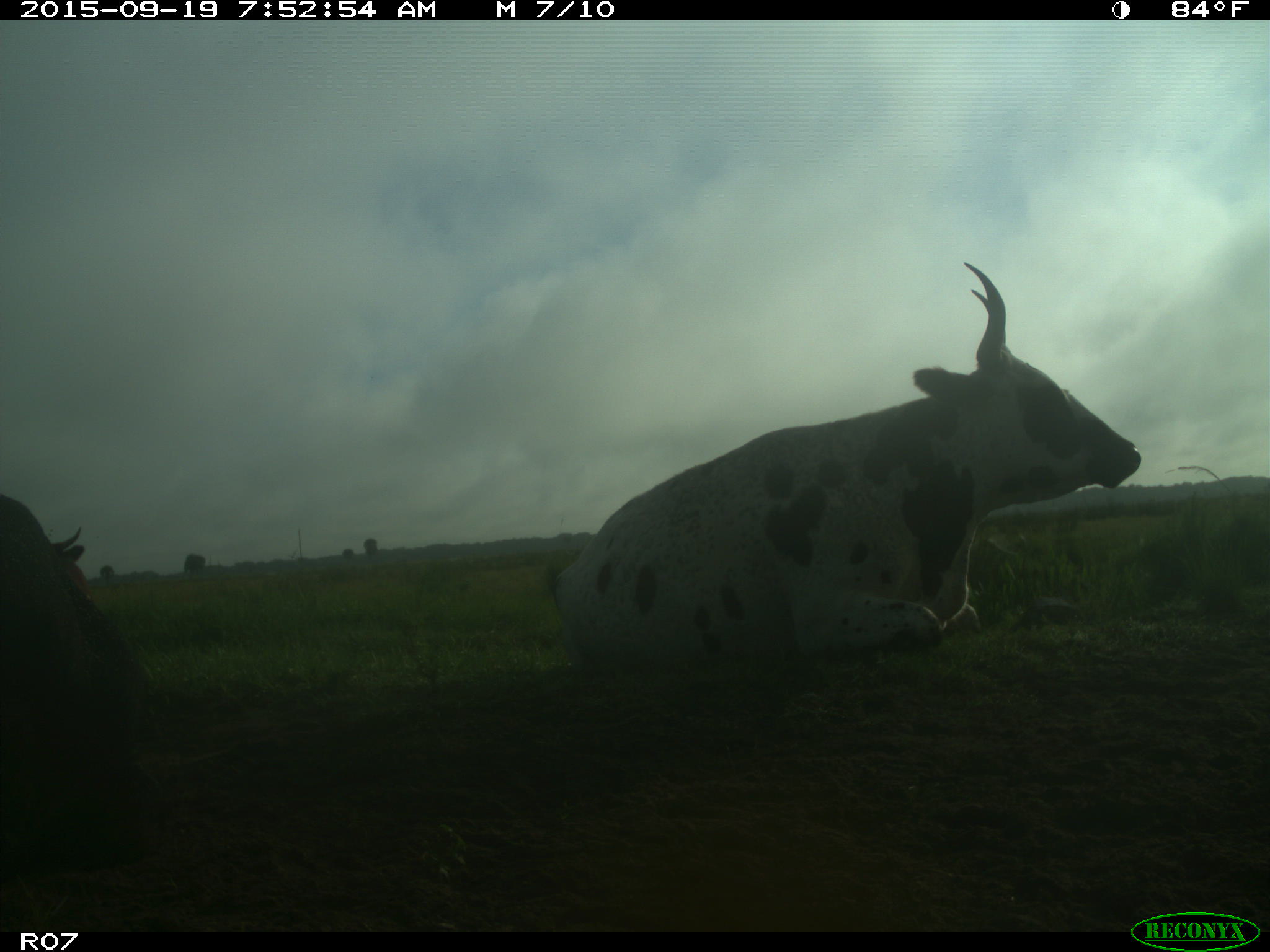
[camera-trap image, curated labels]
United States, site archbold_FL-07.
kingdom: Animalia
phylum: Chordata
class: Mammalia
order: Artiodactyla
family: Bovidae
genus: Bos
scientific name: Bos taurus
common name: domestic cow